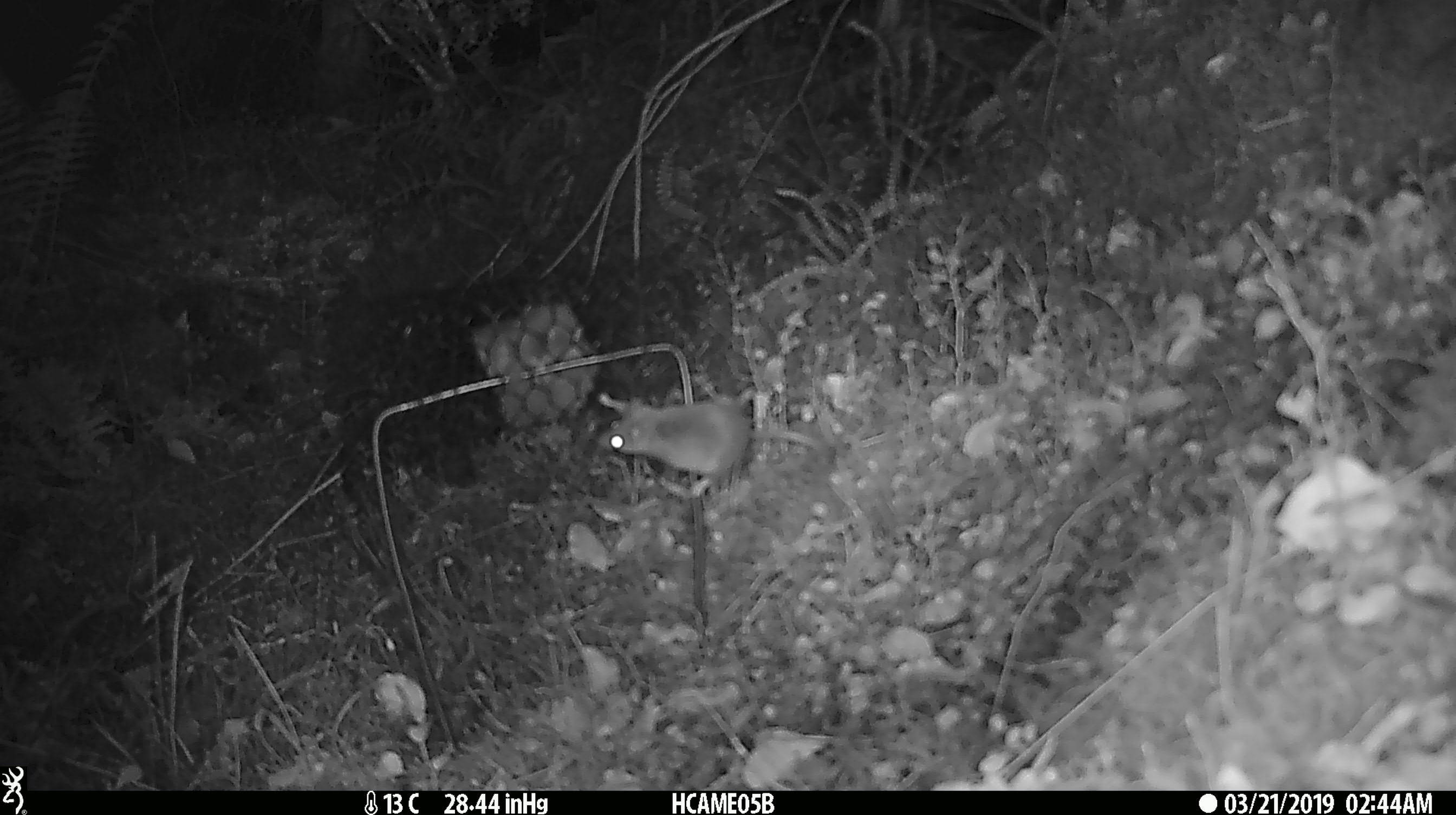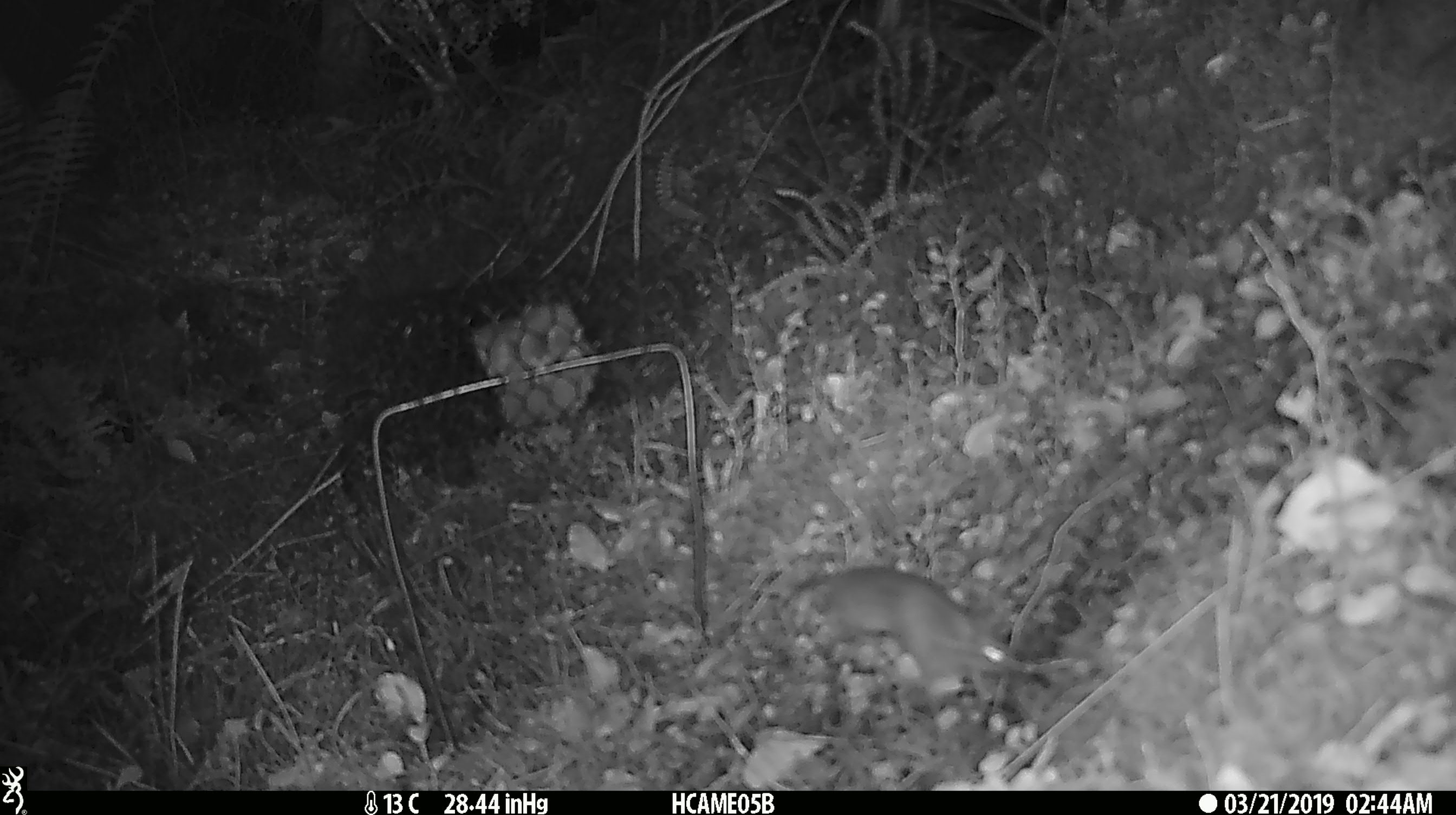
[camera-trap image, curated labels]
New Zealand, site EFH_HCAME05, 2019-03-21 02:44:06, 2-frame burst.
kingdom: Animalia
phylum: Chordata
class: Mammalia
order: Rodentia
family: Muridae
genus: Mus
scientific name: Mus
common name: mouse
Mouse (Mus).